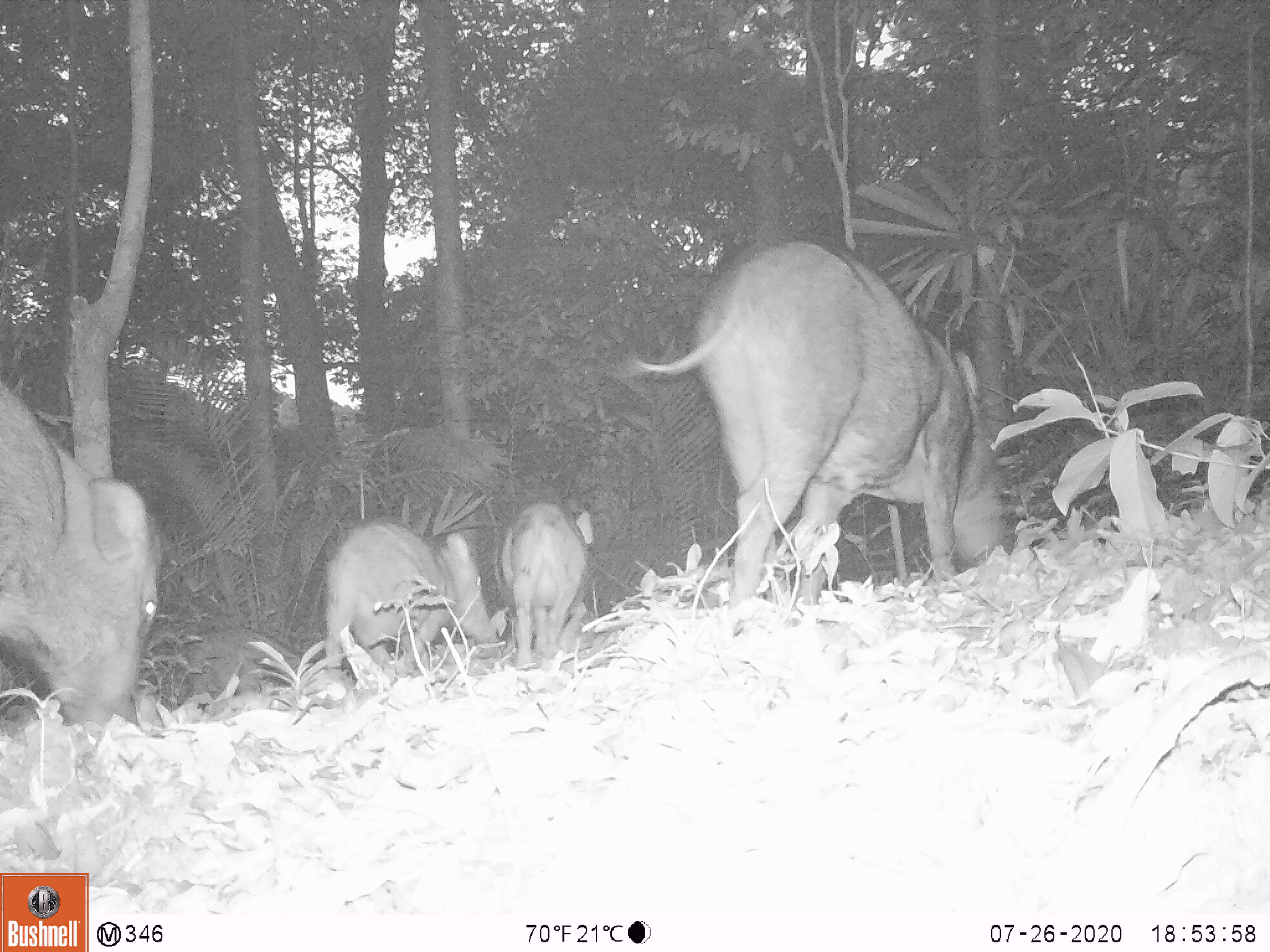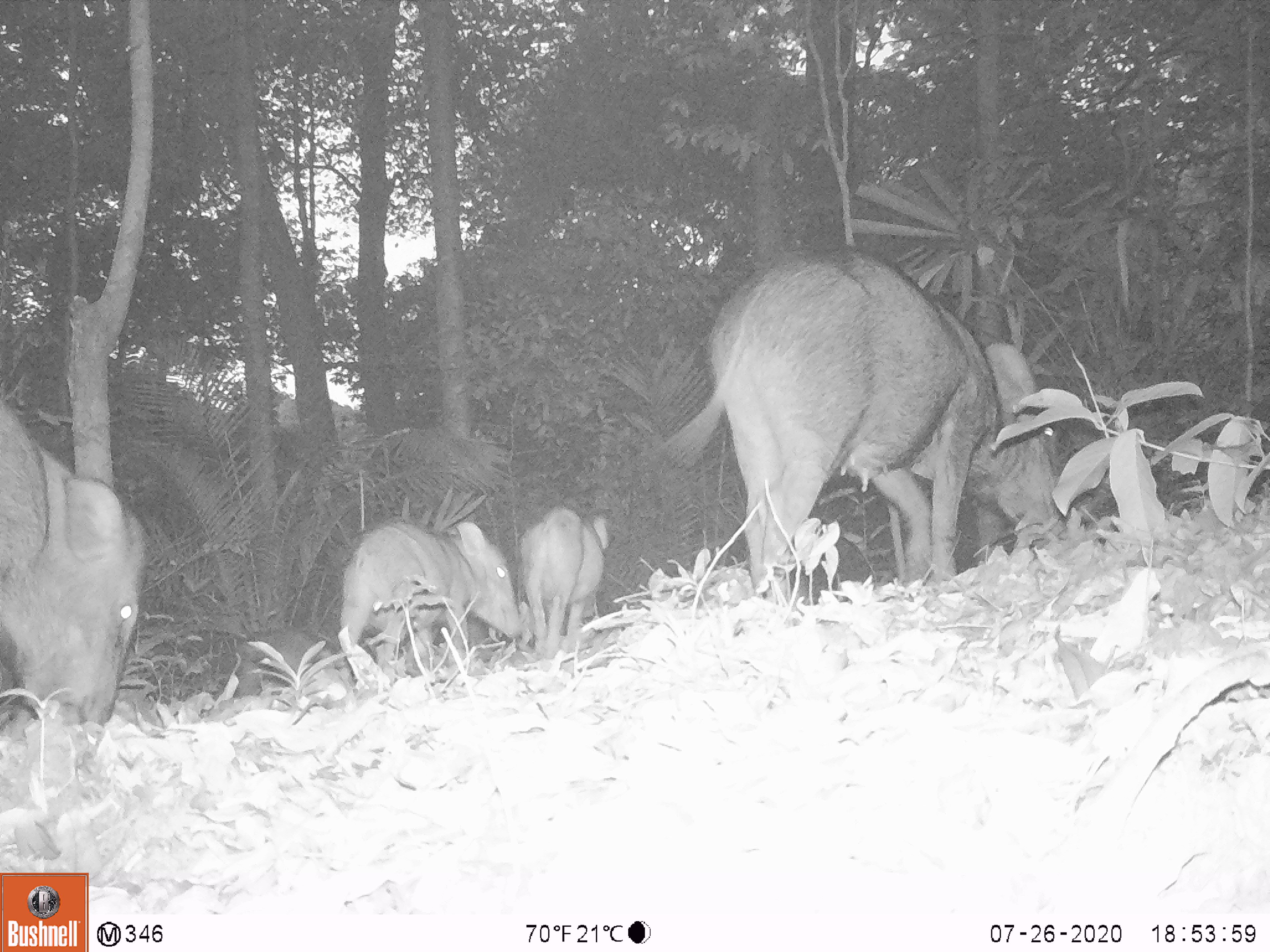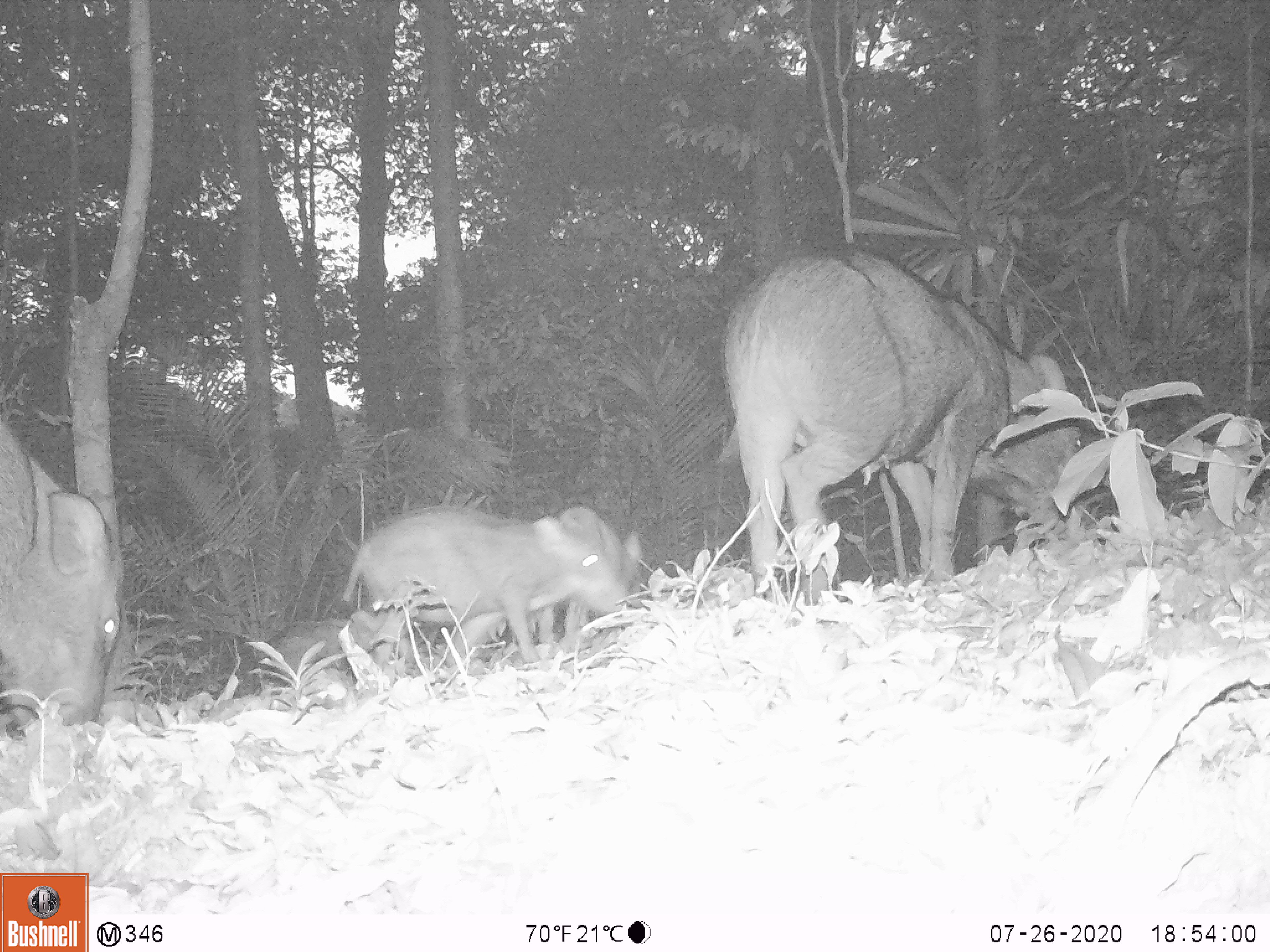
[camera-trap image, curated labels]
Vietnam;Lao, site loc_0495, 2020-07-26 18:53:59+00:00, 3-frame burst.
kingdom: Animalia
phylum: Chordata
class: Mammalia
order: Artiodactyla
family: Suidae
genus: Sus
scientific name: Sus scrofa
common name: eurasian wild pig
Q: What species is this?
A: Eurasian wild pig (Sus scrofa).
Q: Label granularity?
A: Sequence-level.